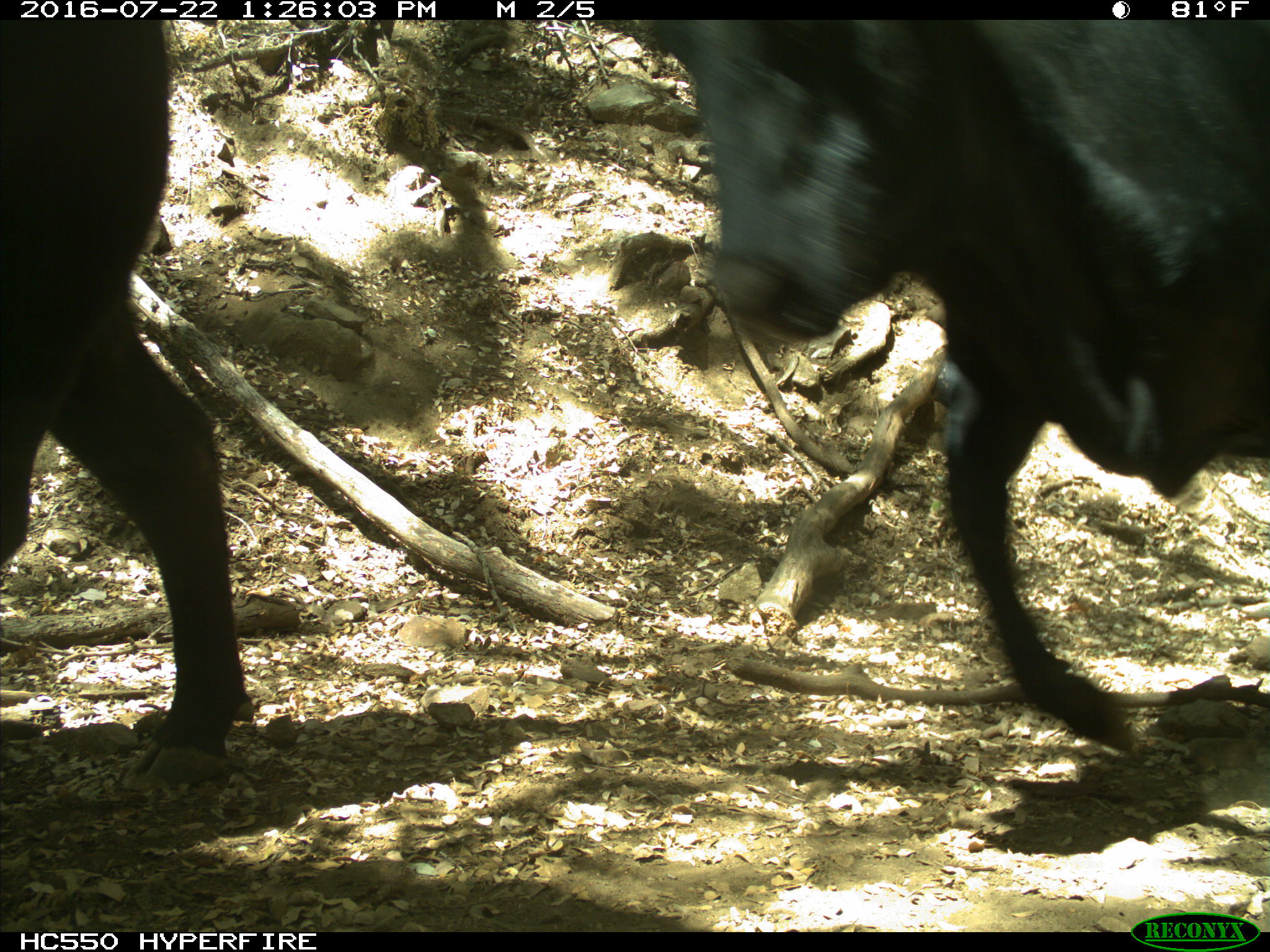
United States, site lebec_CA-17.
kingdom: Animalia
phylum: Chordata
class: Mammalia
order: Artiodactyla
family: Bovidae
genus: Bos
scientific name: Bos taurus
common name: domestic cow